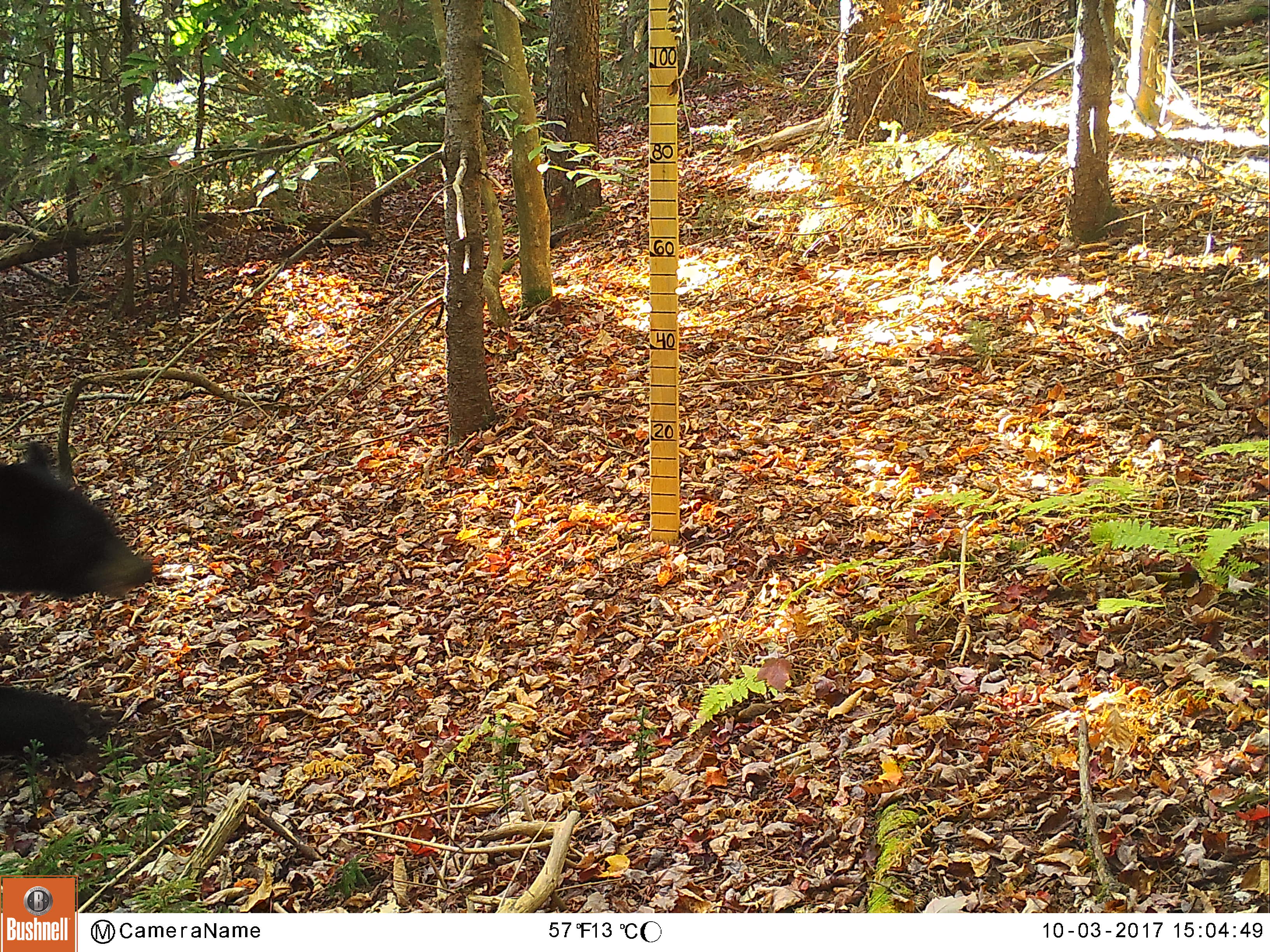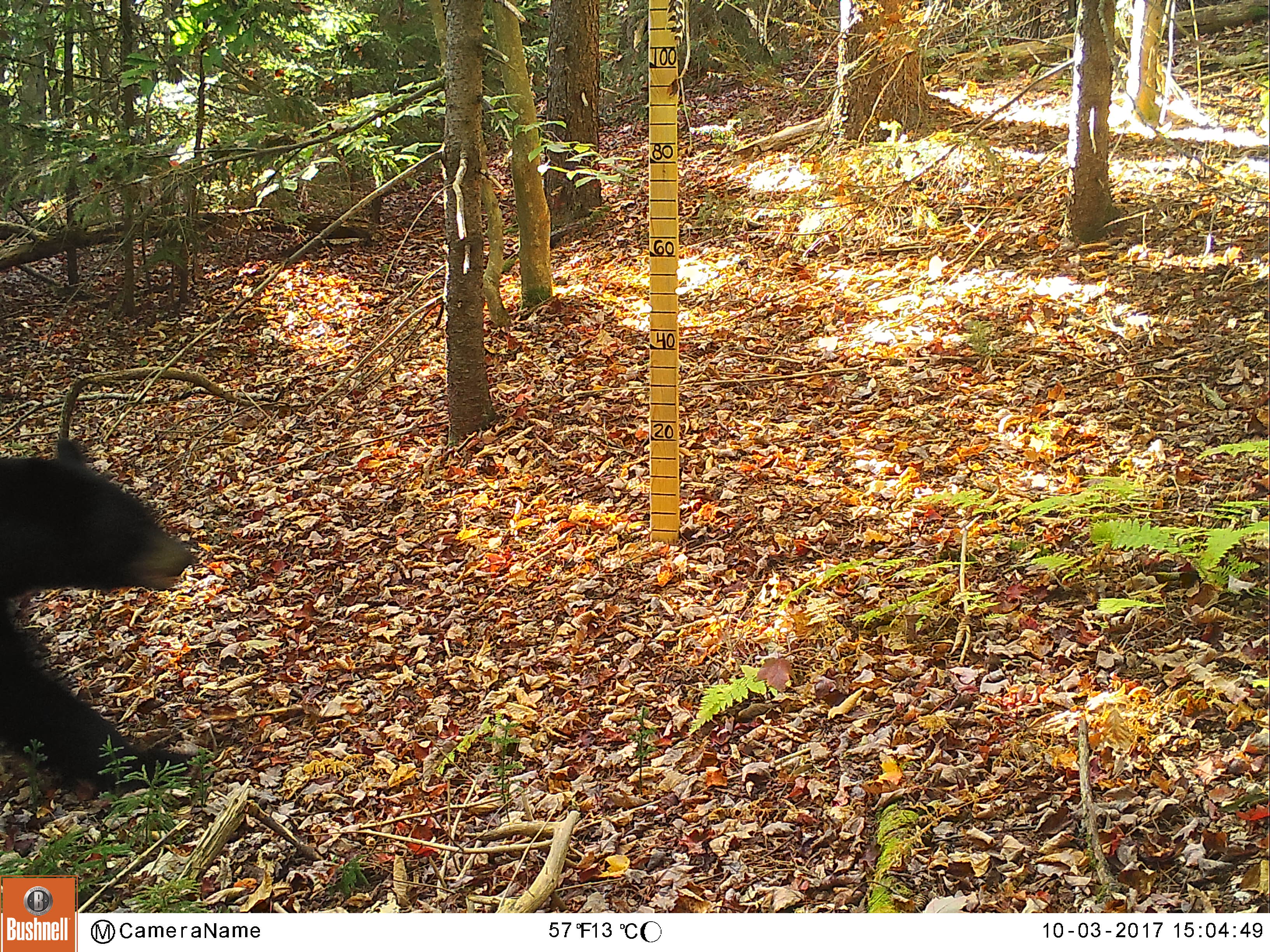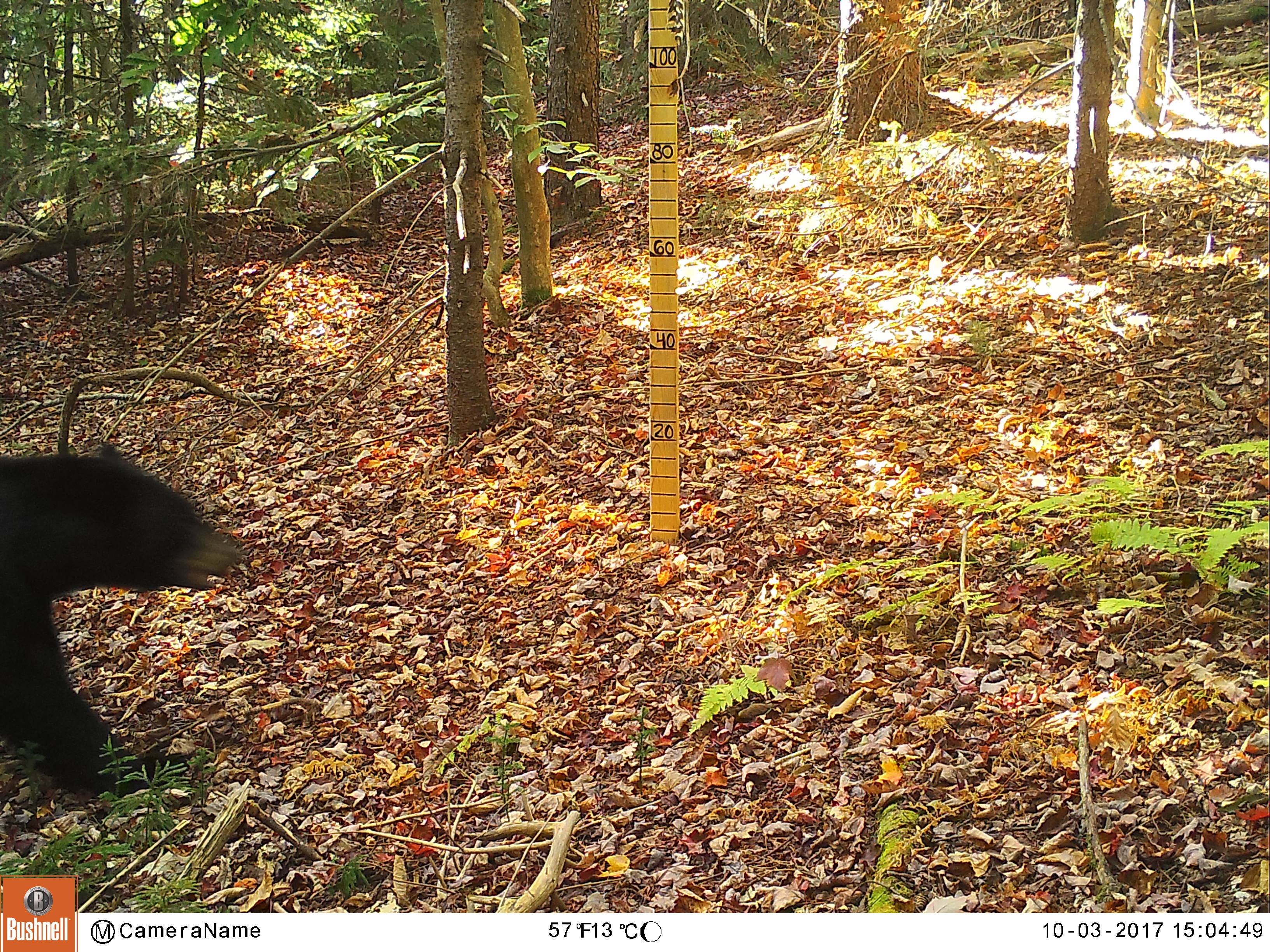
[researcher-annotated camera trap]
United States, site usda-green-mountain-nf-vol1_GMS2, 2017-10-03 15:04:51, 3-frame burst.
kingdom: Animalia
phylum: Chordata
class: Mammalia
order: Carnivora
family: Ursidae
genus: Ursus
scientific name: Ursus americanus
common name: black bear